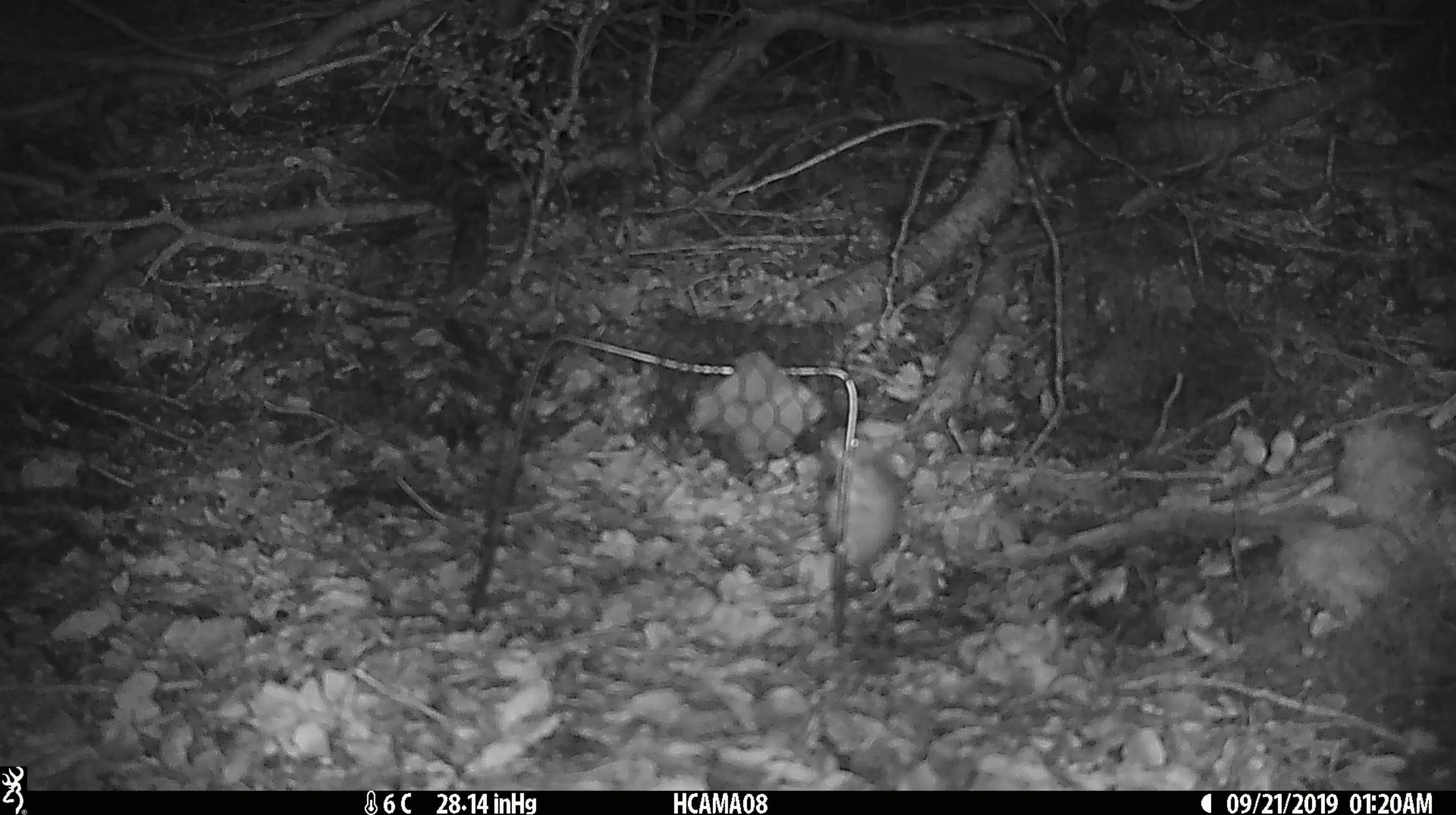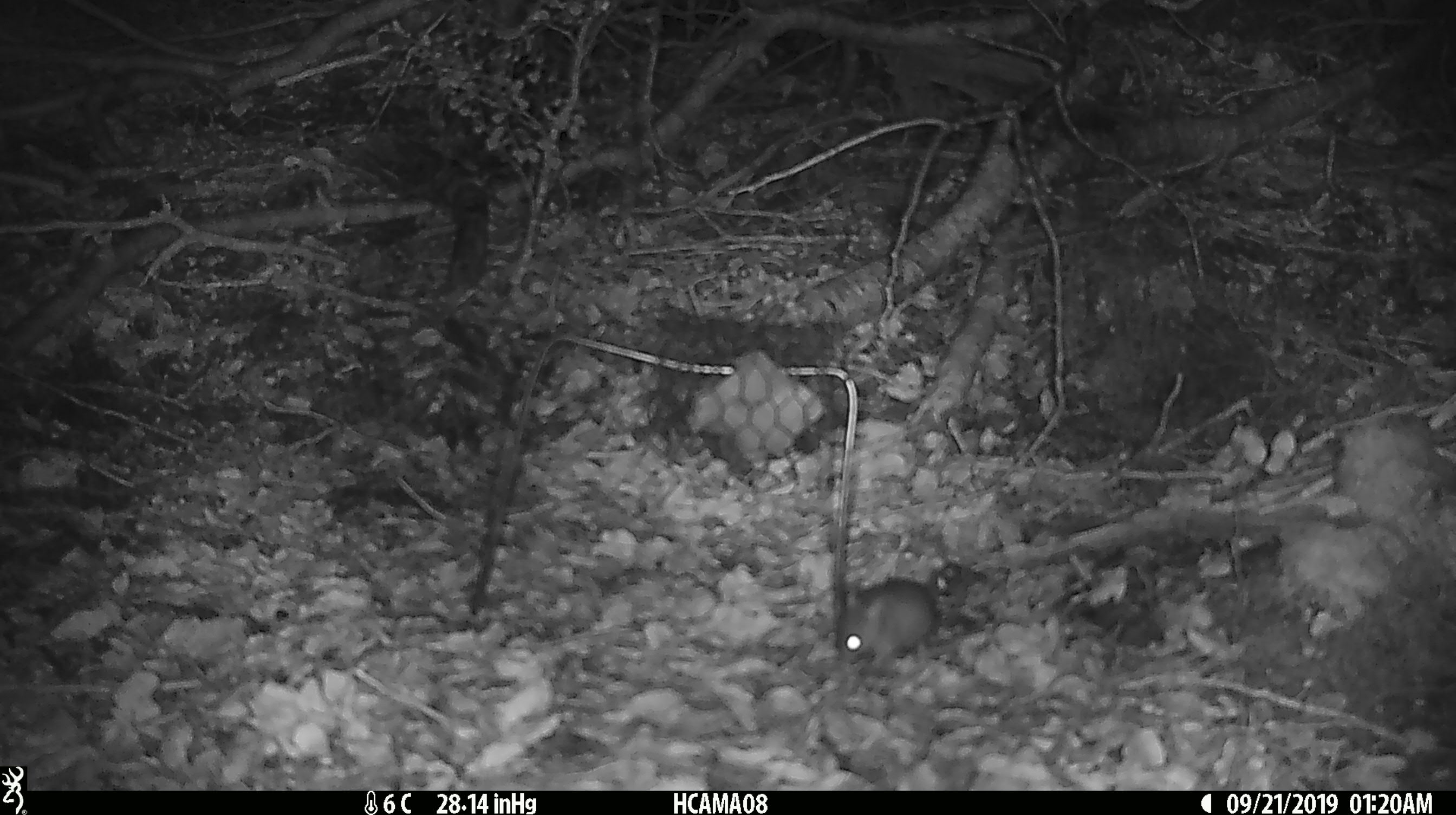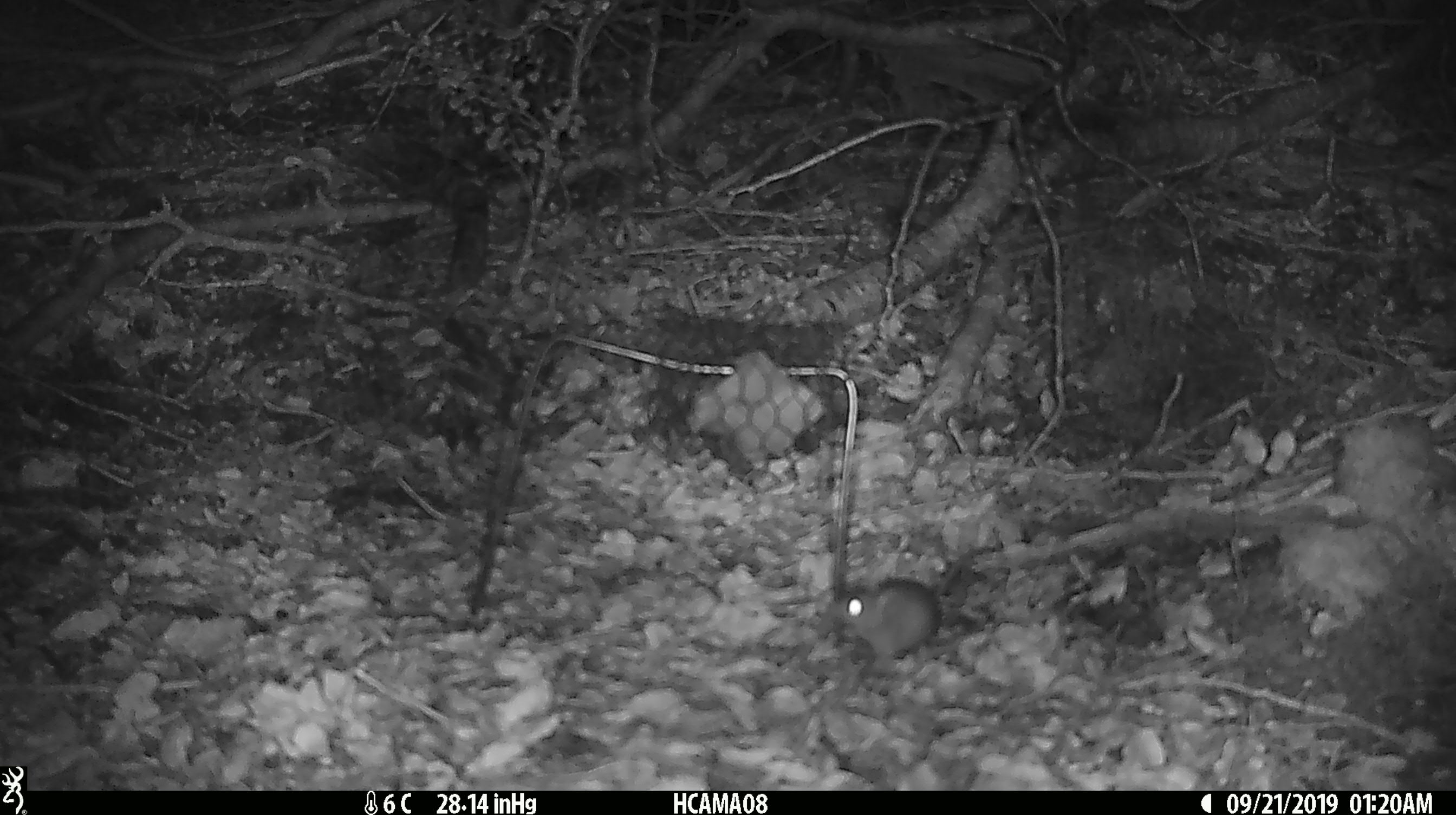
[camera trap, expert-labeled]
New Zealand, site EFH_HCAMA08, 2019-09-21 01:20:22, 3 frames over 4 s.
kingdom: Animalia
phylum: Chordata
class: Mammalia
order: Rodentia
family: Muridae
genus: Mus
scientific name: Mus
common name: mouse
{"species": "mouse (Mus)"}